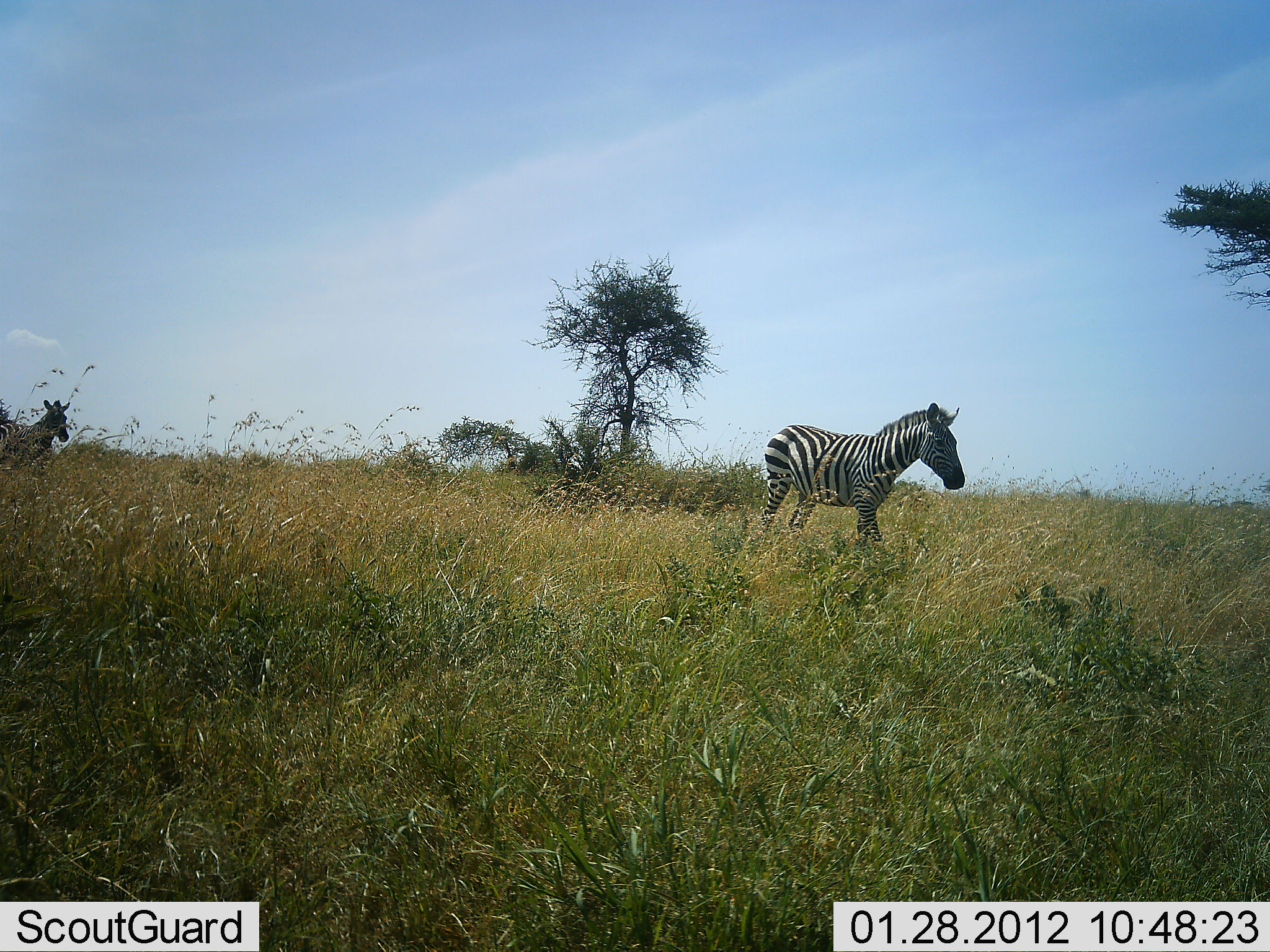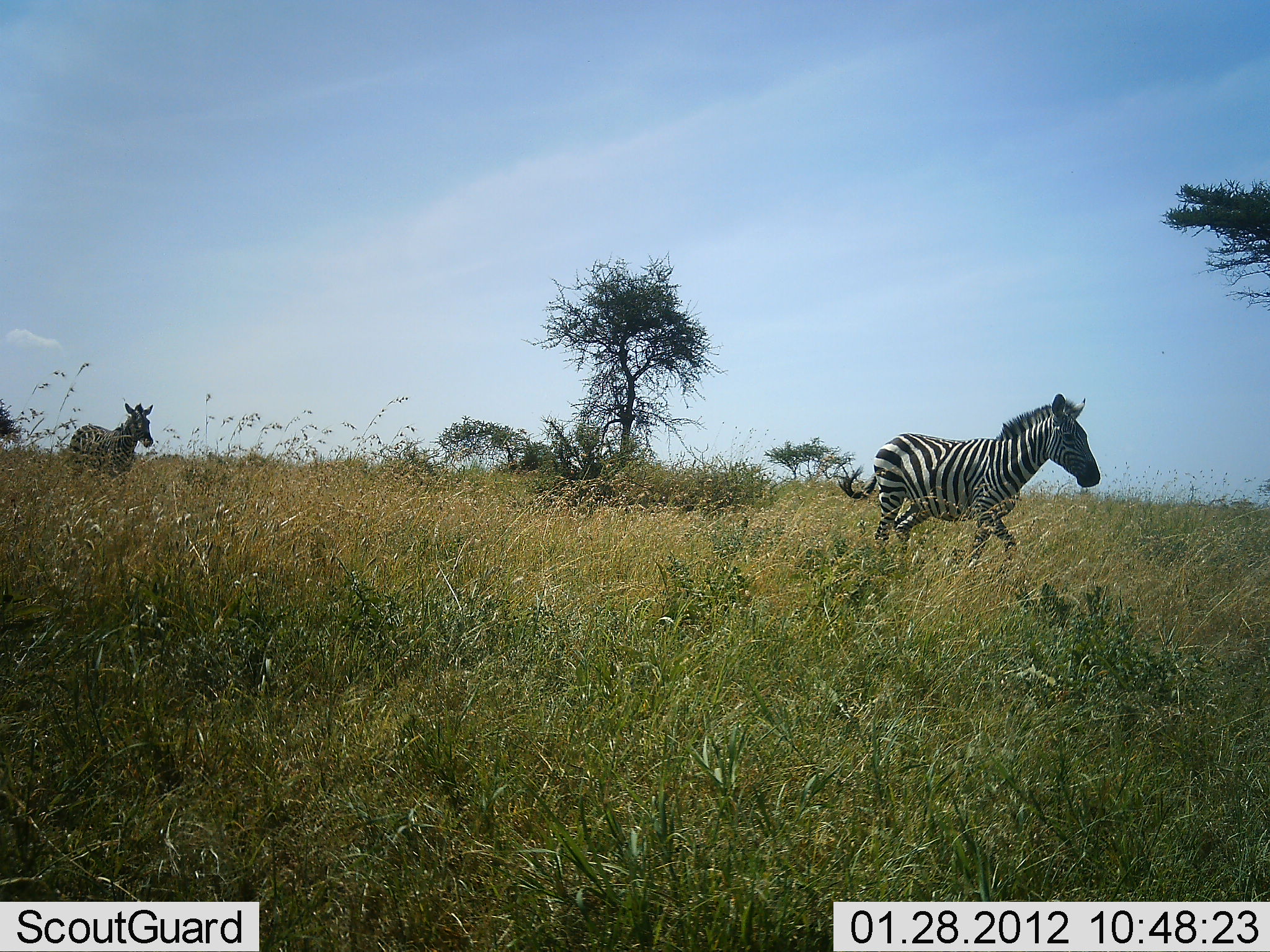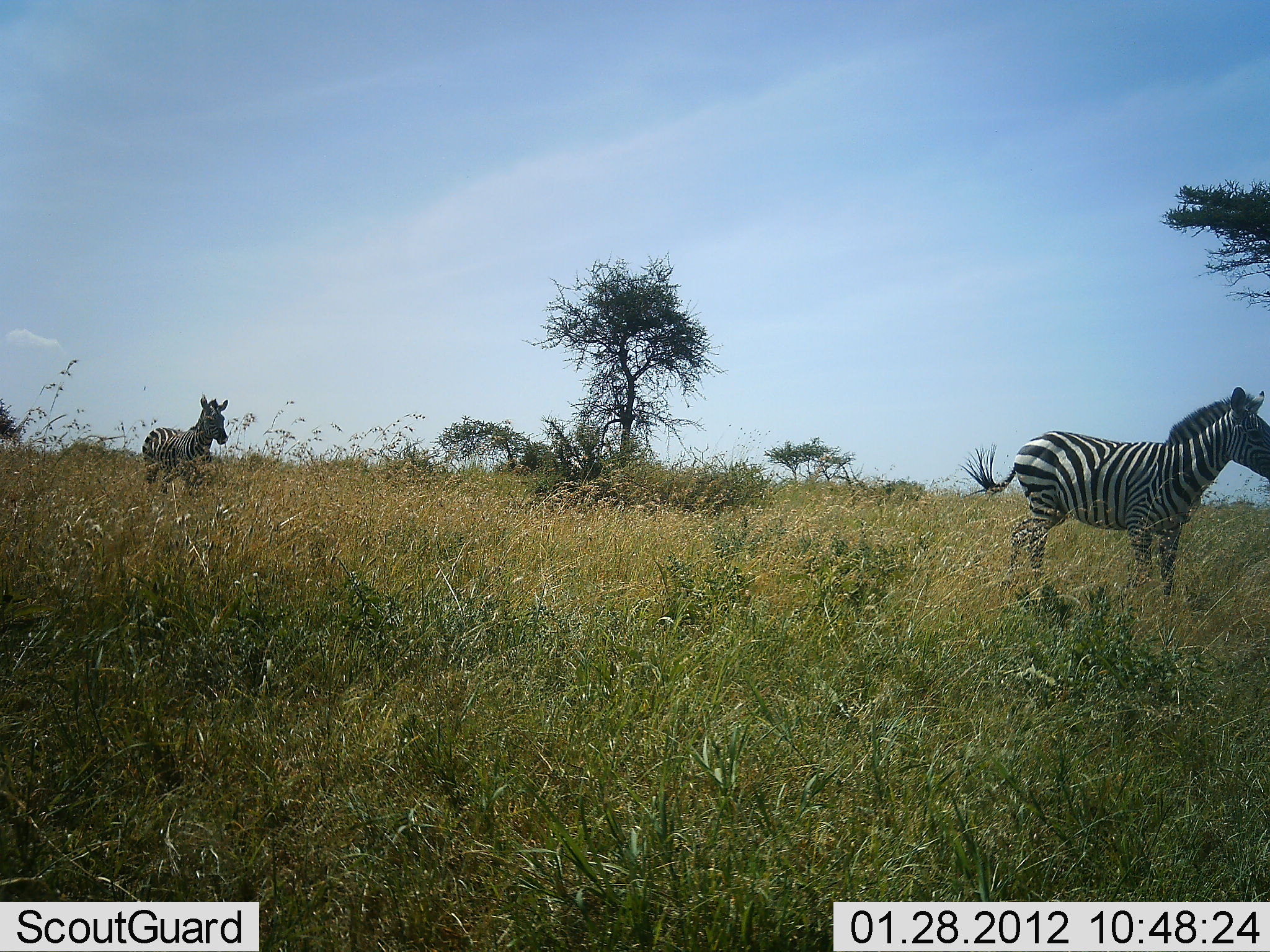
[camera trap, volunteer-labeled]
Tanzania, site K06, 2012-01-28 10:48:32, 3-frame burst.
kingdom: Animalia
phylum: Chordata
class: Mammalia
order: Perissodactyla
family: Equidae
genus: Equus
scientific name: Equus quagga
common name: plains zebra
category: zebra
Zebra (plains zebra) (Equus quagga), count 2. Behavior (volunteer vote fractions): standing 0%, resting 0%, moving 100%, interacting 0%. Young present (vote fraction): 0%. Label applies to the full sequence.